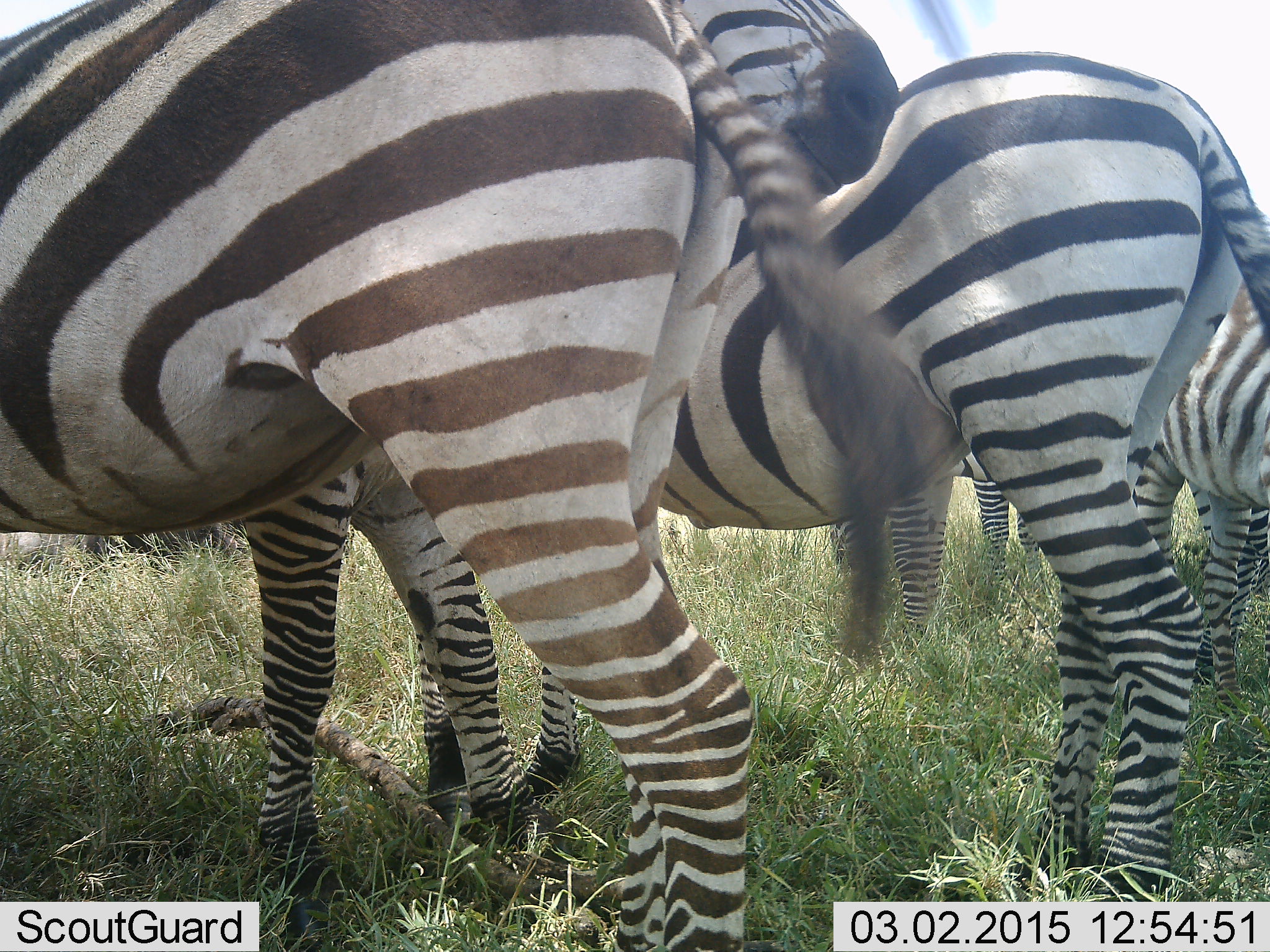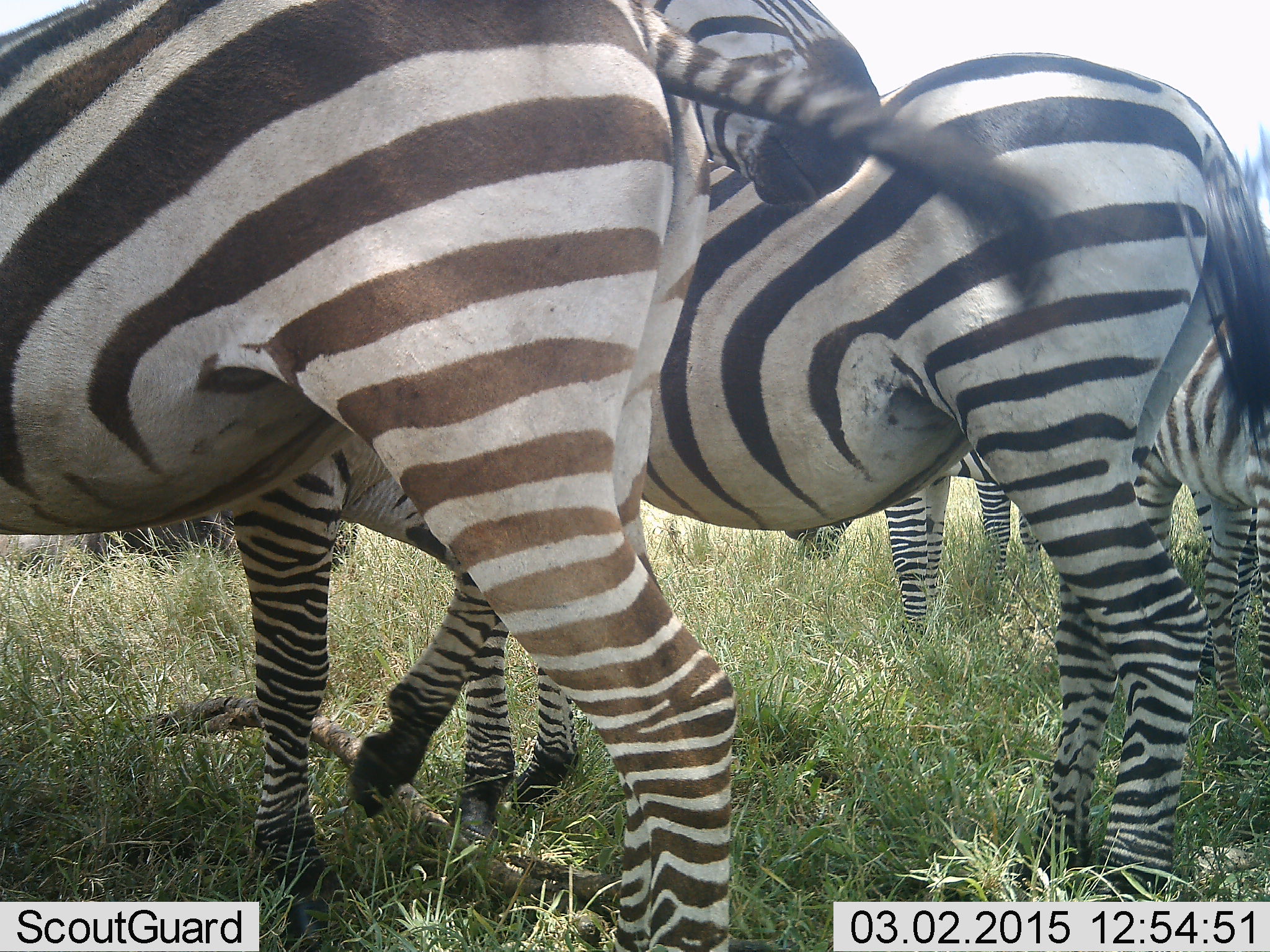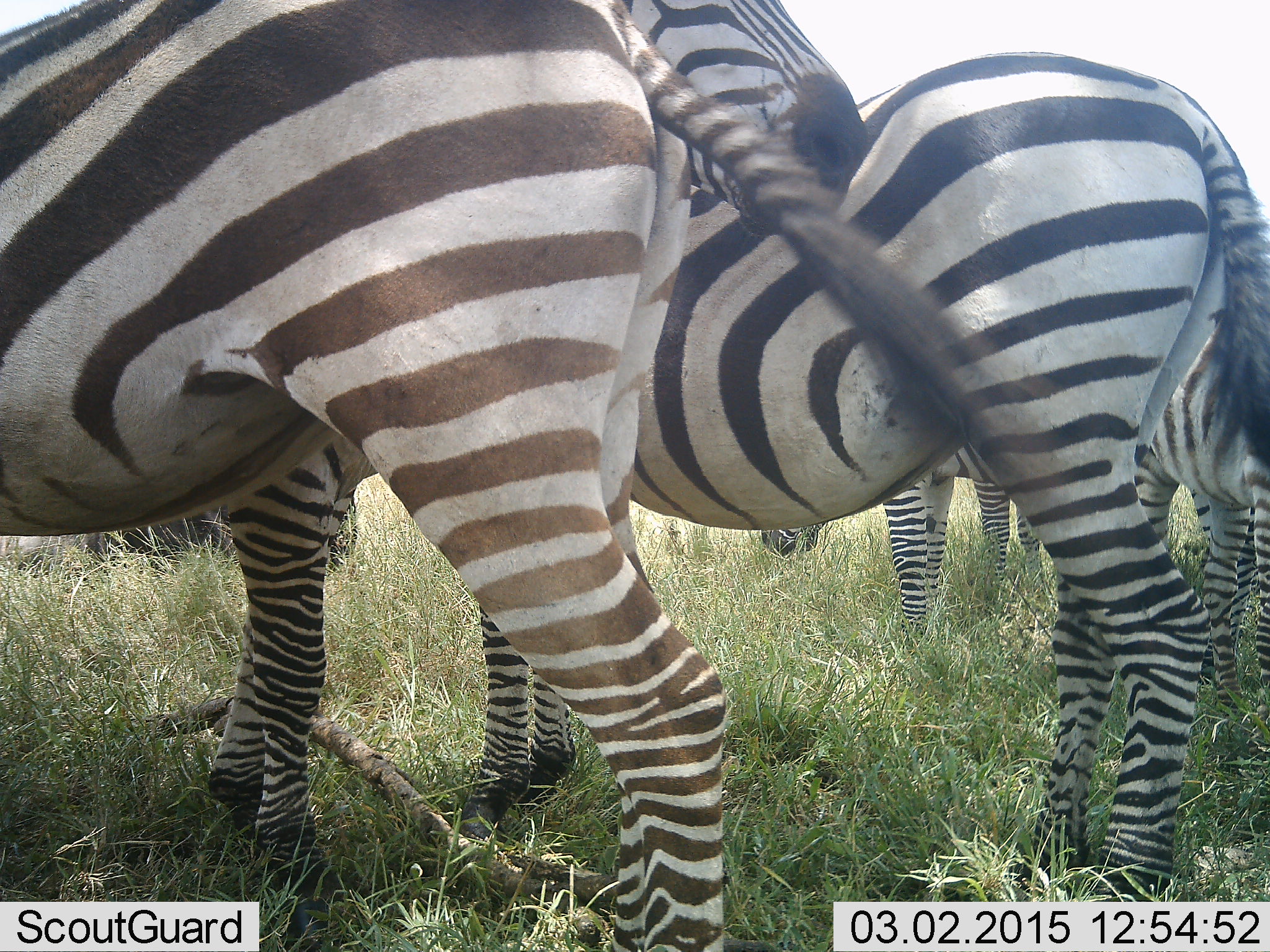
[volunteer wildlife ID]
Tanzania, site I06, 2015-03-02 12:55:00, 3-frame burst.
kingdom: Animalia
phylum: Chordata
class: Mammalia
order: Perissodactyla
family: Equidae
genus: Equus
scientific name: Equus quagga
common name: plains zebra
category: zebra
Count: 5.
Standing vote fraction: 80%.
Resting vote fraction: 10%.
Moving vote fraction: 0%.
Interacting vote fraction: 0%.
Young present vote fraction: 0%.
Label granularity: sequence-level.